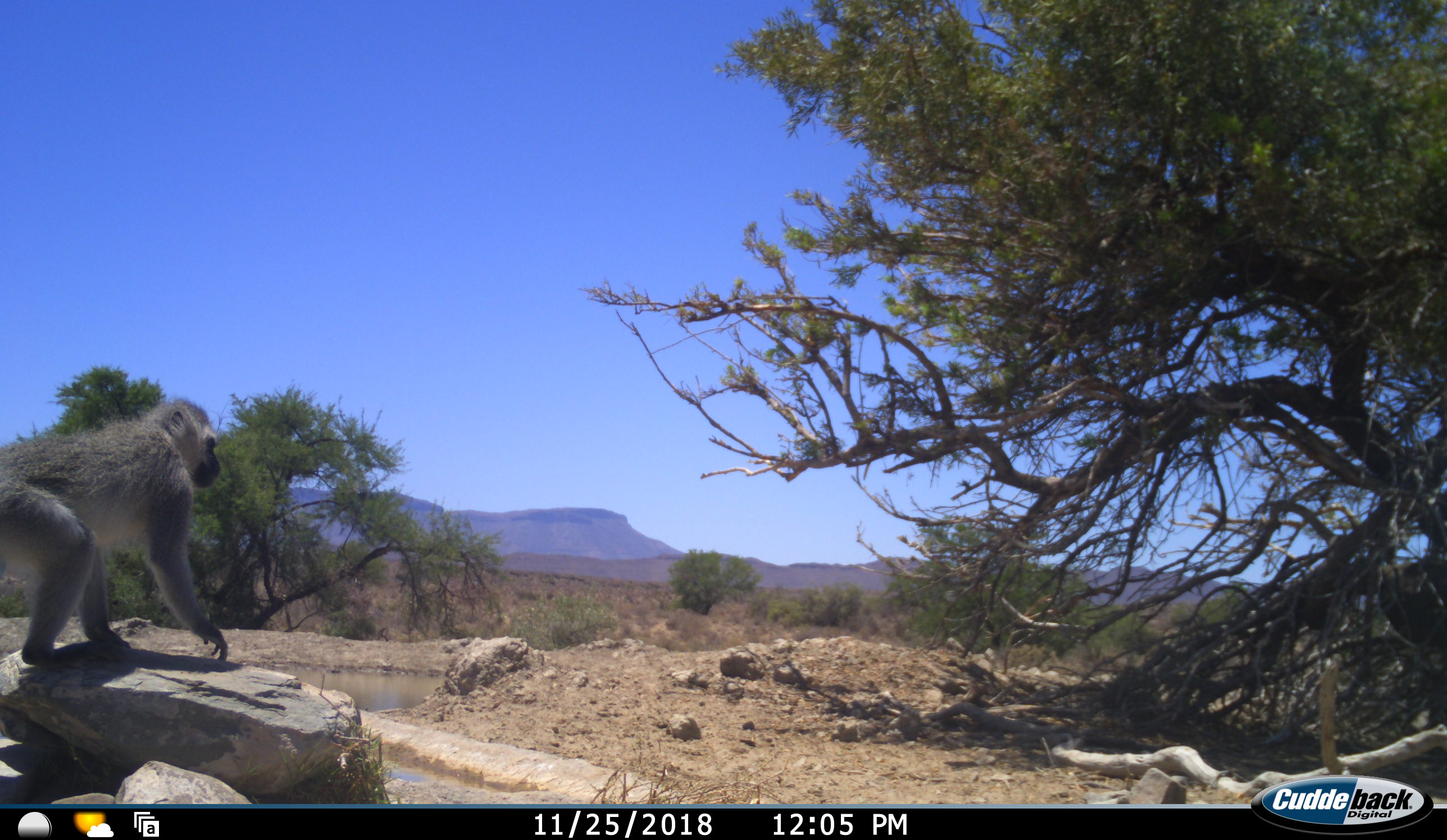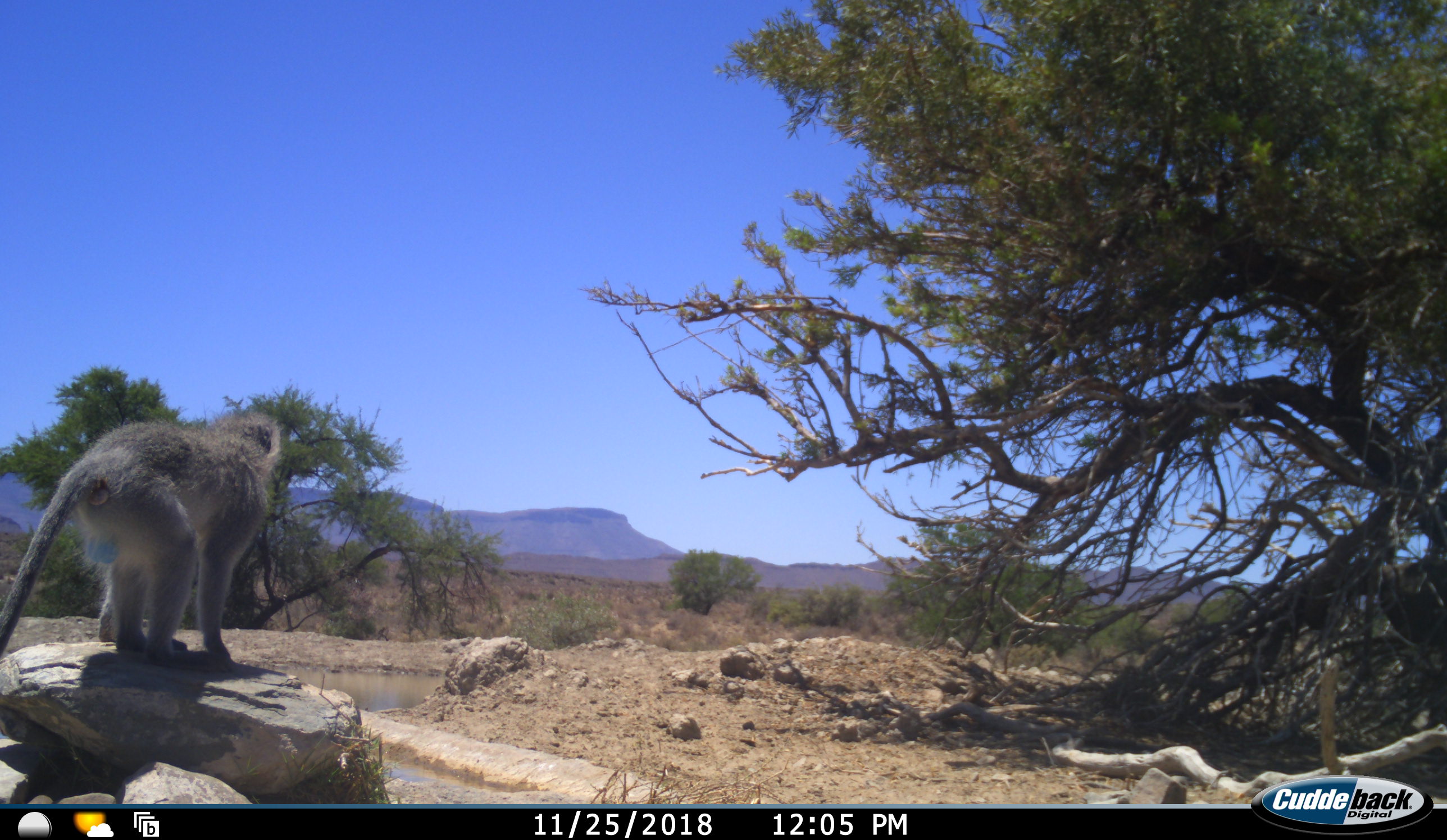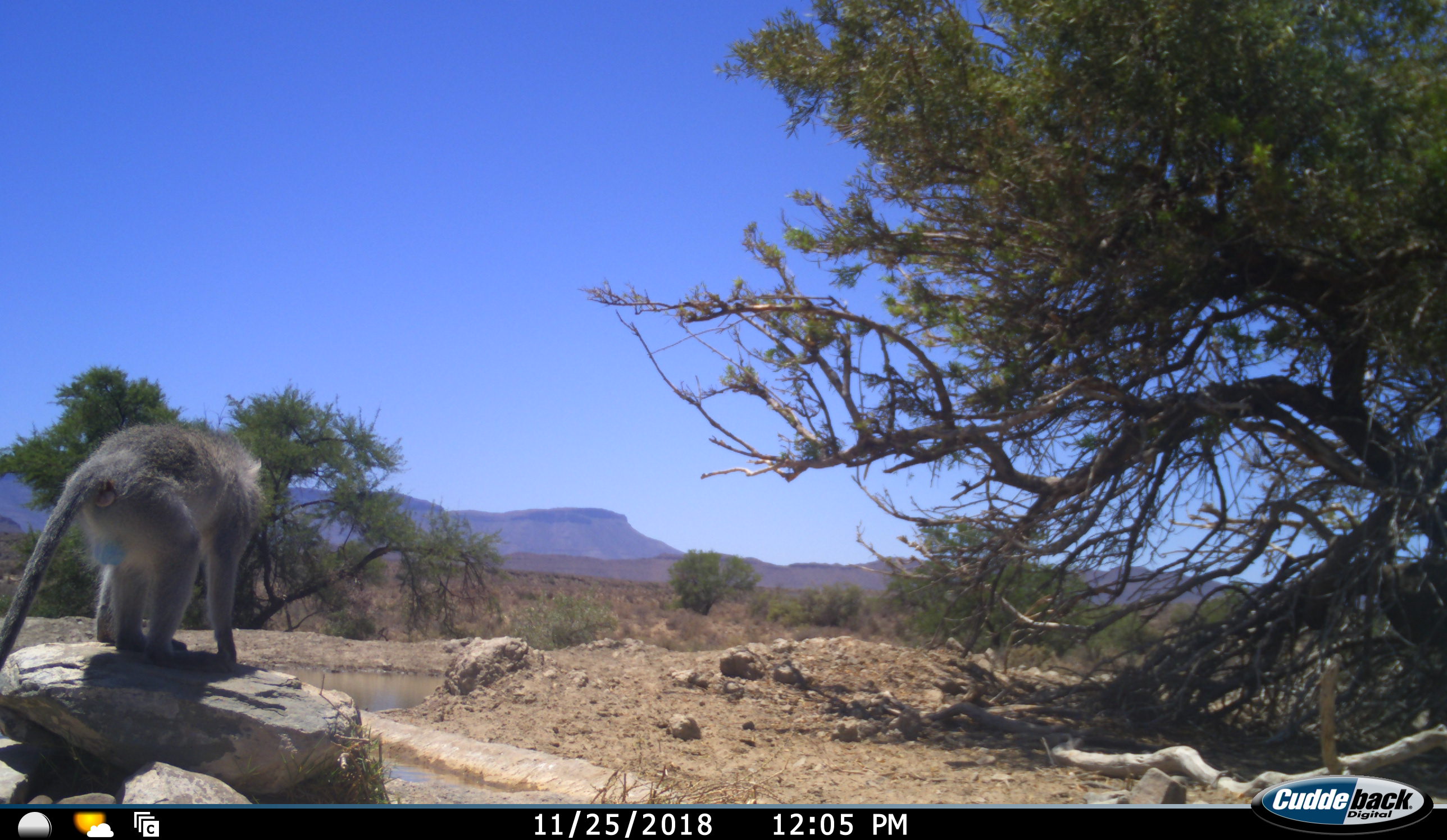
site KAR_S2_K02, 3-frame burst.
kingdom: Animalia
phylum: Chordata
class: Mammalia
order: Primates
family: Cercopithecidae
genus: Chlorocebus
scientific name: Chlorocebus pygerythrus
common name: vervet monkey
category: monkeyvervet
Monkeyvervet (vervet monkey) (Chlorocebus pygerythrus), count 1. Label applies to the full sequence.